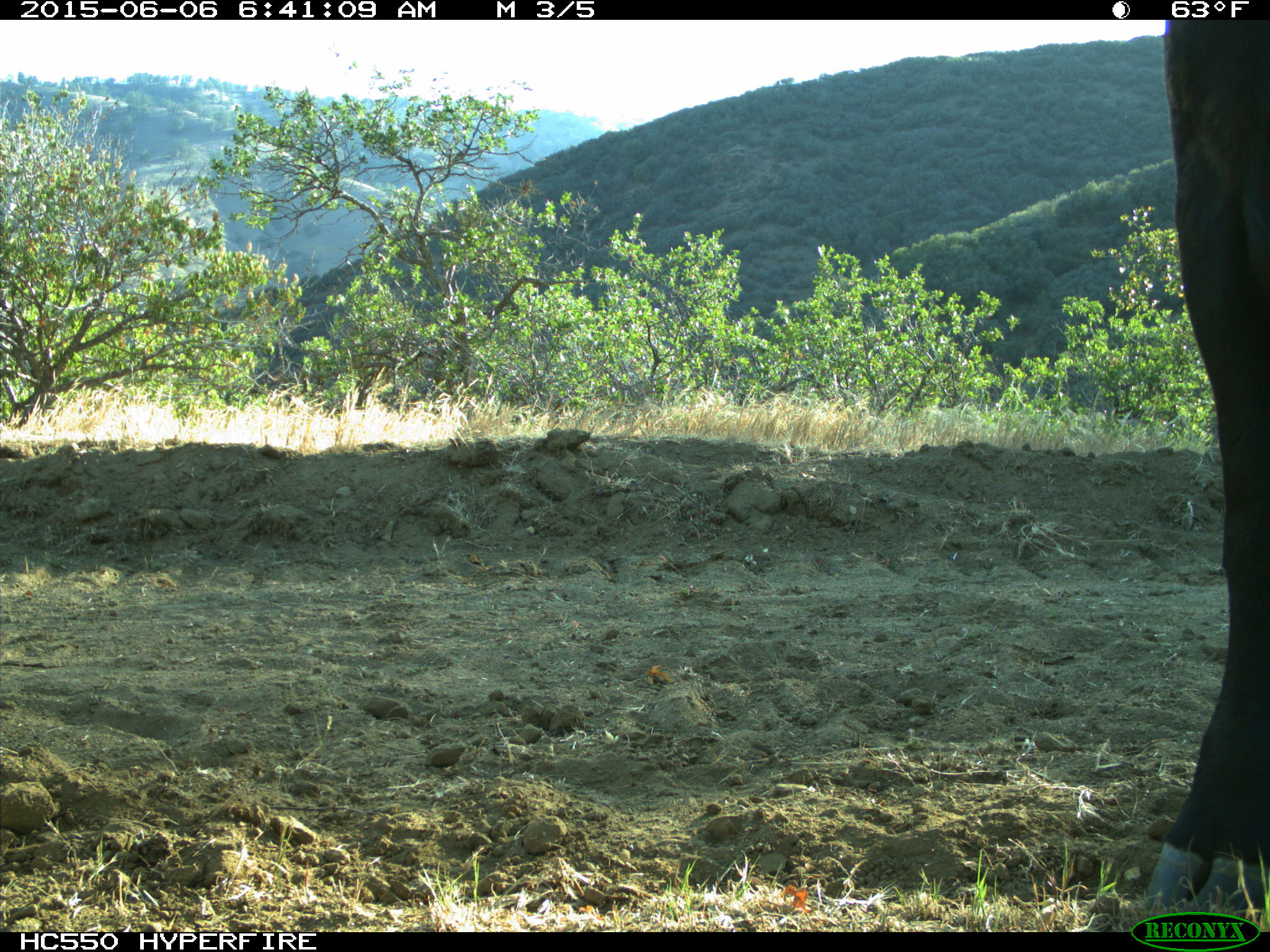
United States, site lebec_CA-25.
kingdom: Animalia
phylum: Chordata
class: Mammalia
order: Artiodactyla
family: Bovidae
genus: Bos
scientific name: Bos taurus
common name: domestic cow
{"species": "Bos taurus (domestic cow)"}